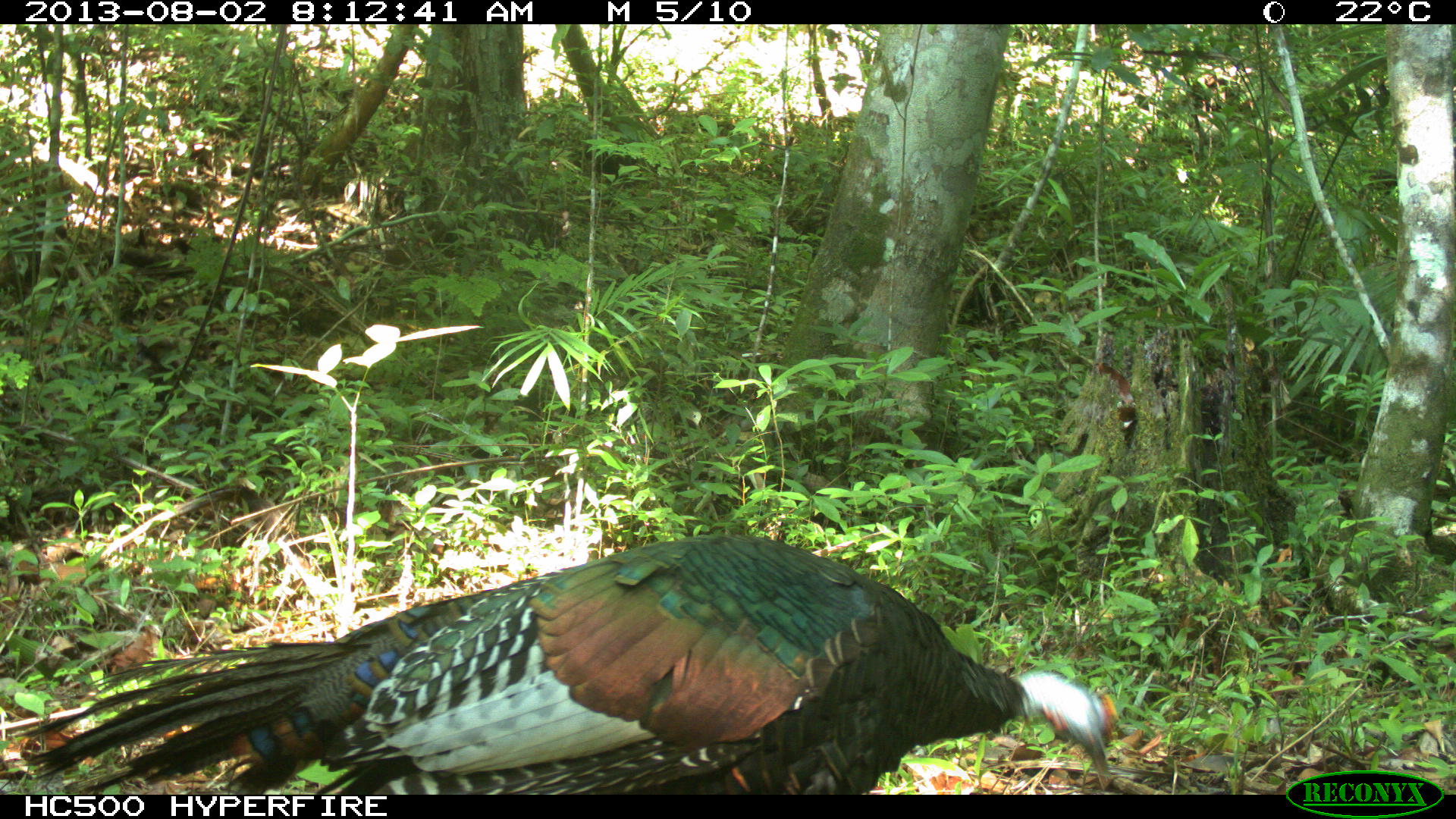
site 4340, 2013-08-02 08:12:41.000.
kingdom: Animalia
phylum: Chordata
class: Aves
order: Galliformes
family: Phasianidae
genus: Meleagris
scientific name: Meleagris ocellata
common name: ocellated turkey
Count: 1.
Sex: male.